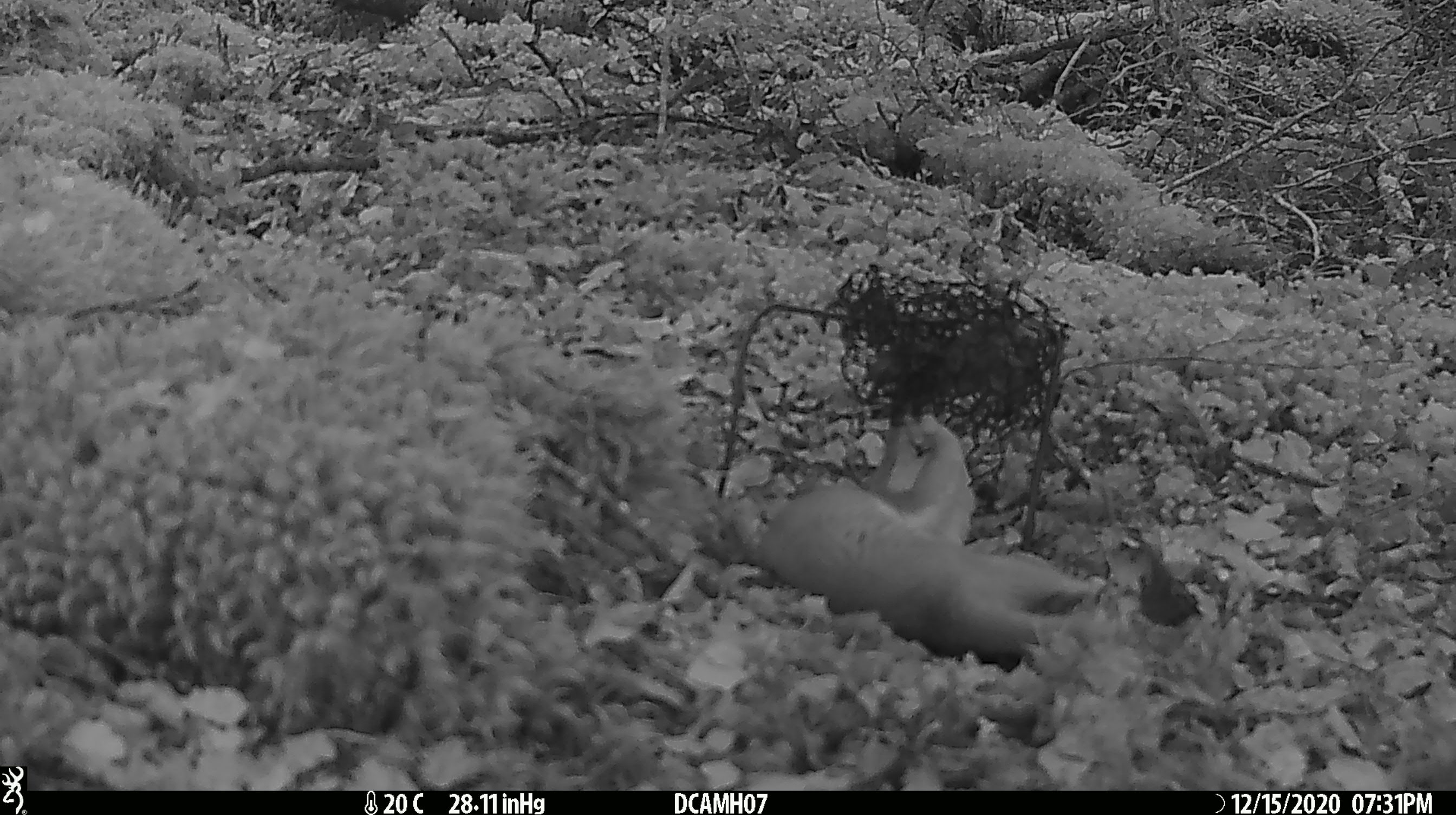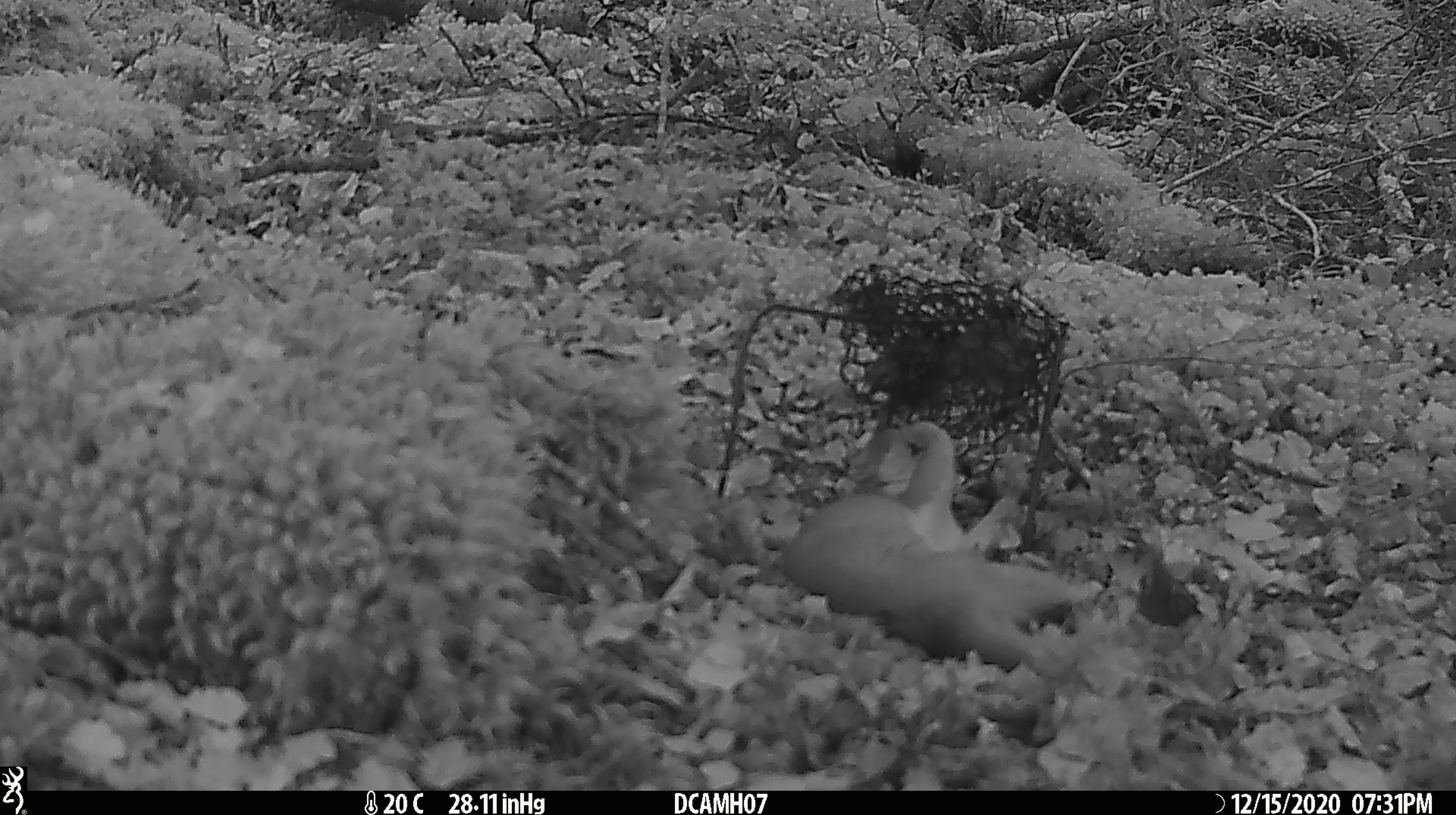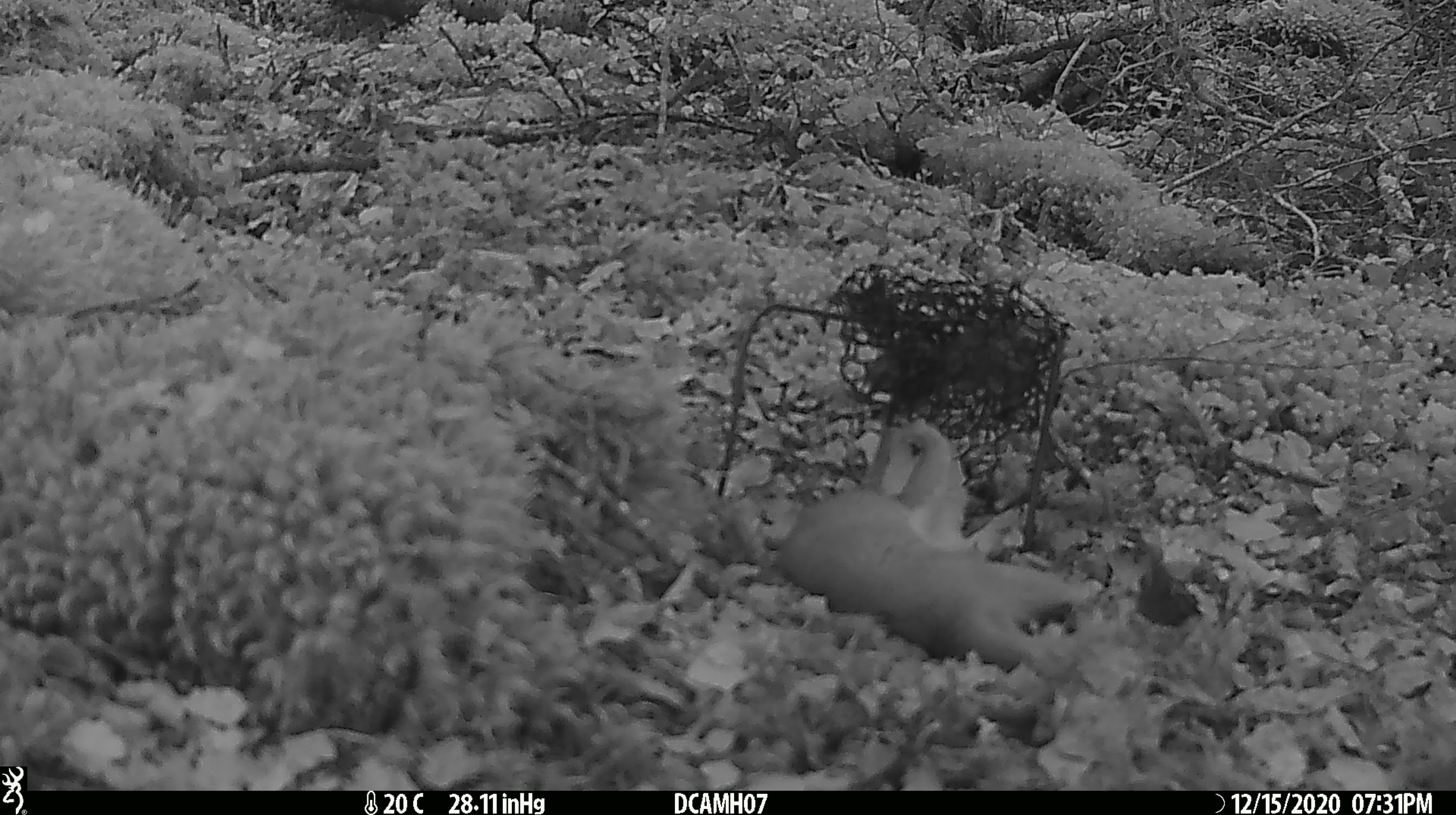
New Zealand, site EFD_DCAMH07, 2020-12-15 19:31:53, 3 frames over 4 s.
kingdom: Animalia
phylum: Chordata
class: Mammalia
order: Carnivora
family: Mustelidae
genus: Mustela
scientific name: Mustela erminea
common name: stoat